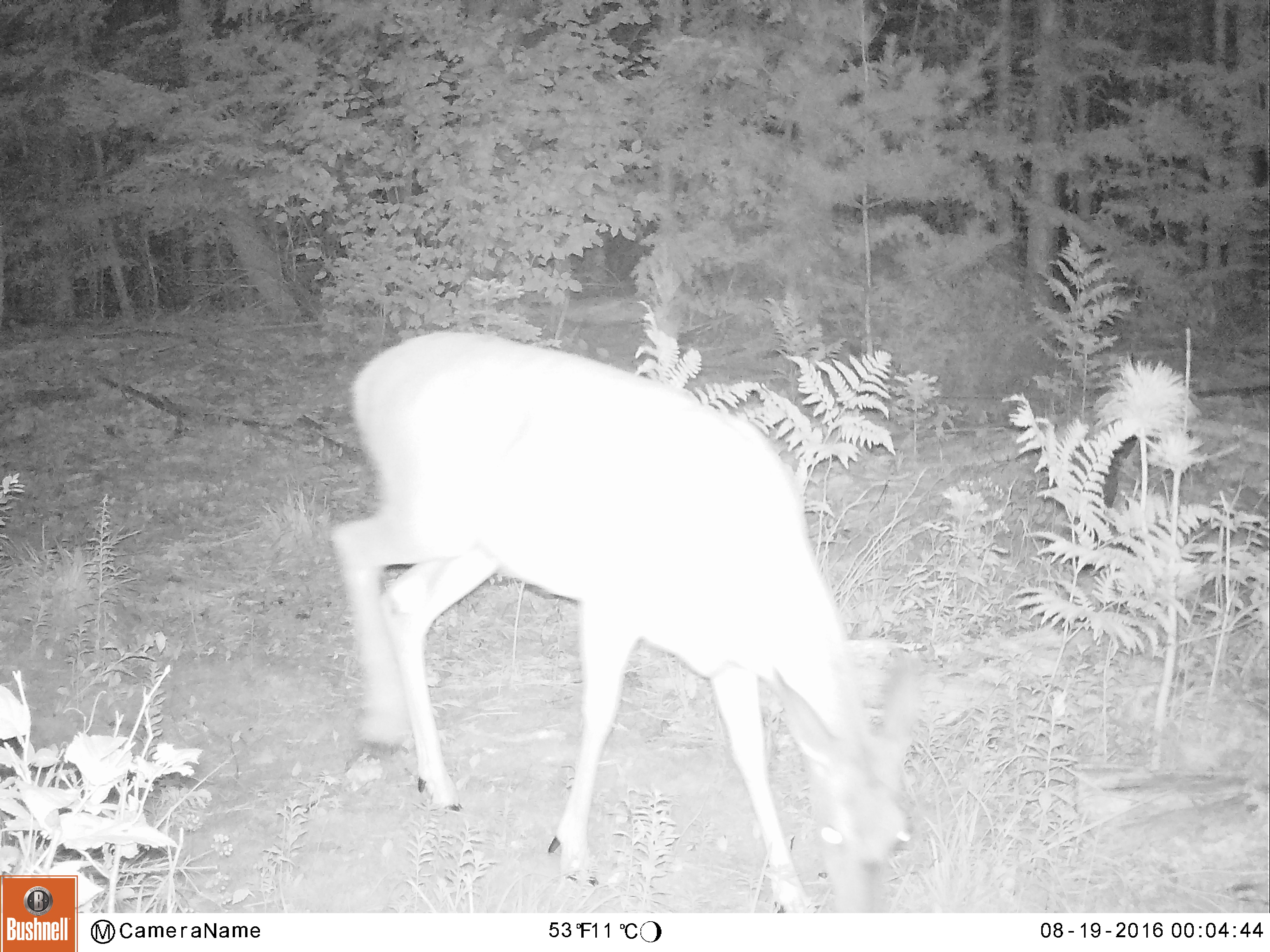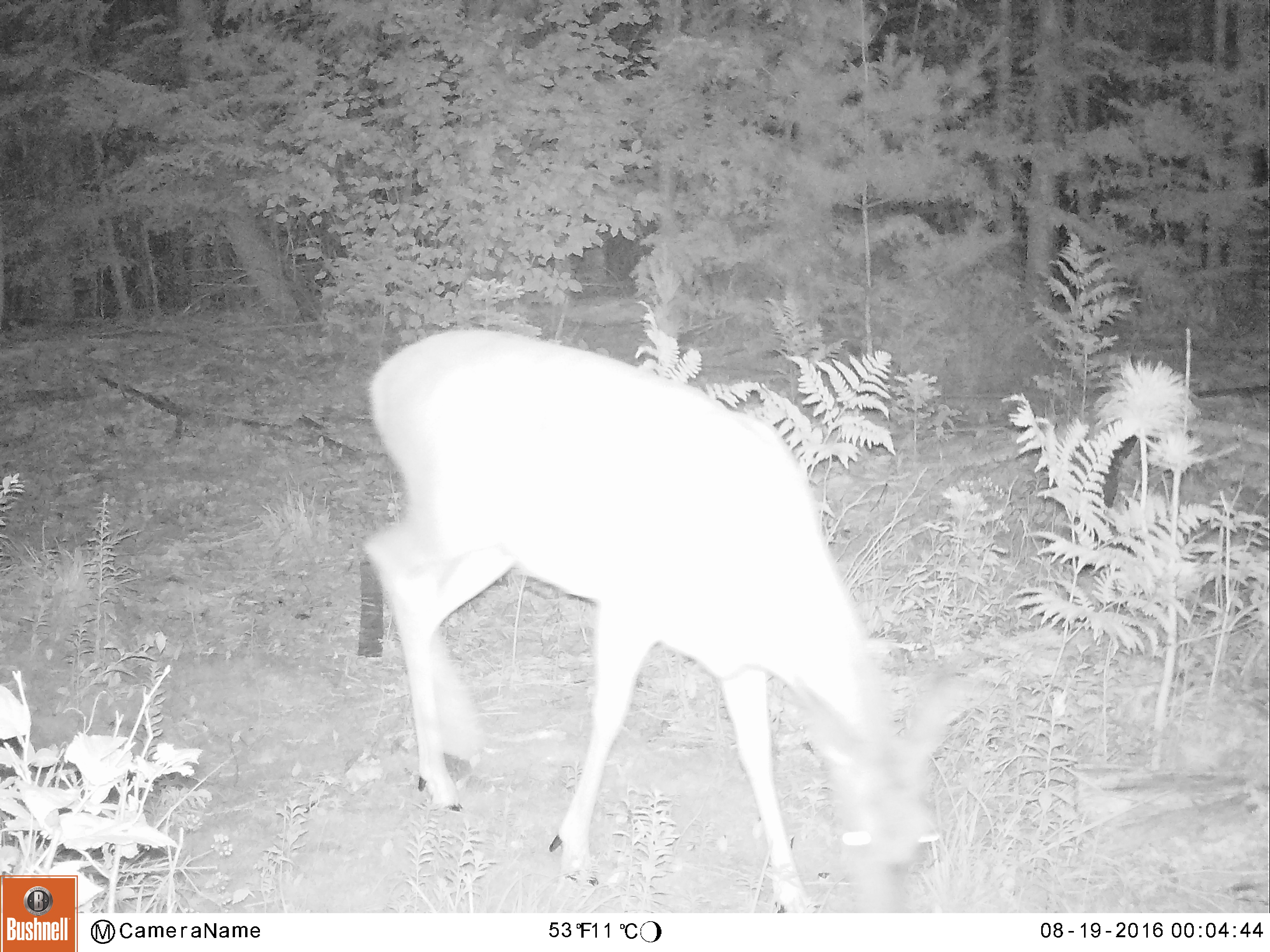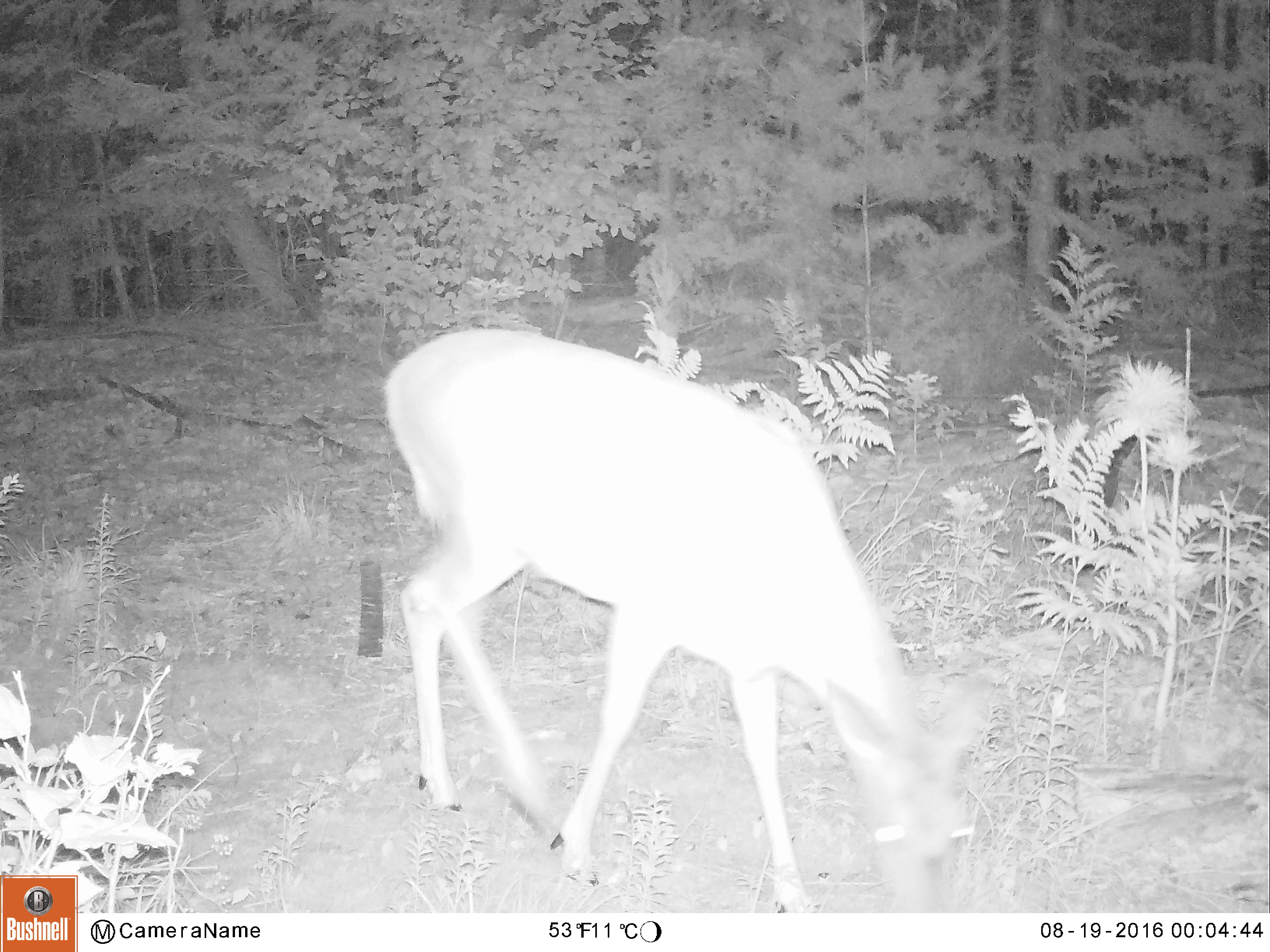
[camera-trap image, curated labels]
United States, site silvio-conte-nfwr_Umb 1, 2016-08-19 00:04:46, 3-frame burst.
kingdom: Animalia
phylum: Chordata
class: Mammalia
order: Artiodactyla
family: Cervidae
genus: Odocoileus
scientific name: Odocoileus virginianus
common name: white-tailed deer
White-tailed deer (Odocoileus virginianus).